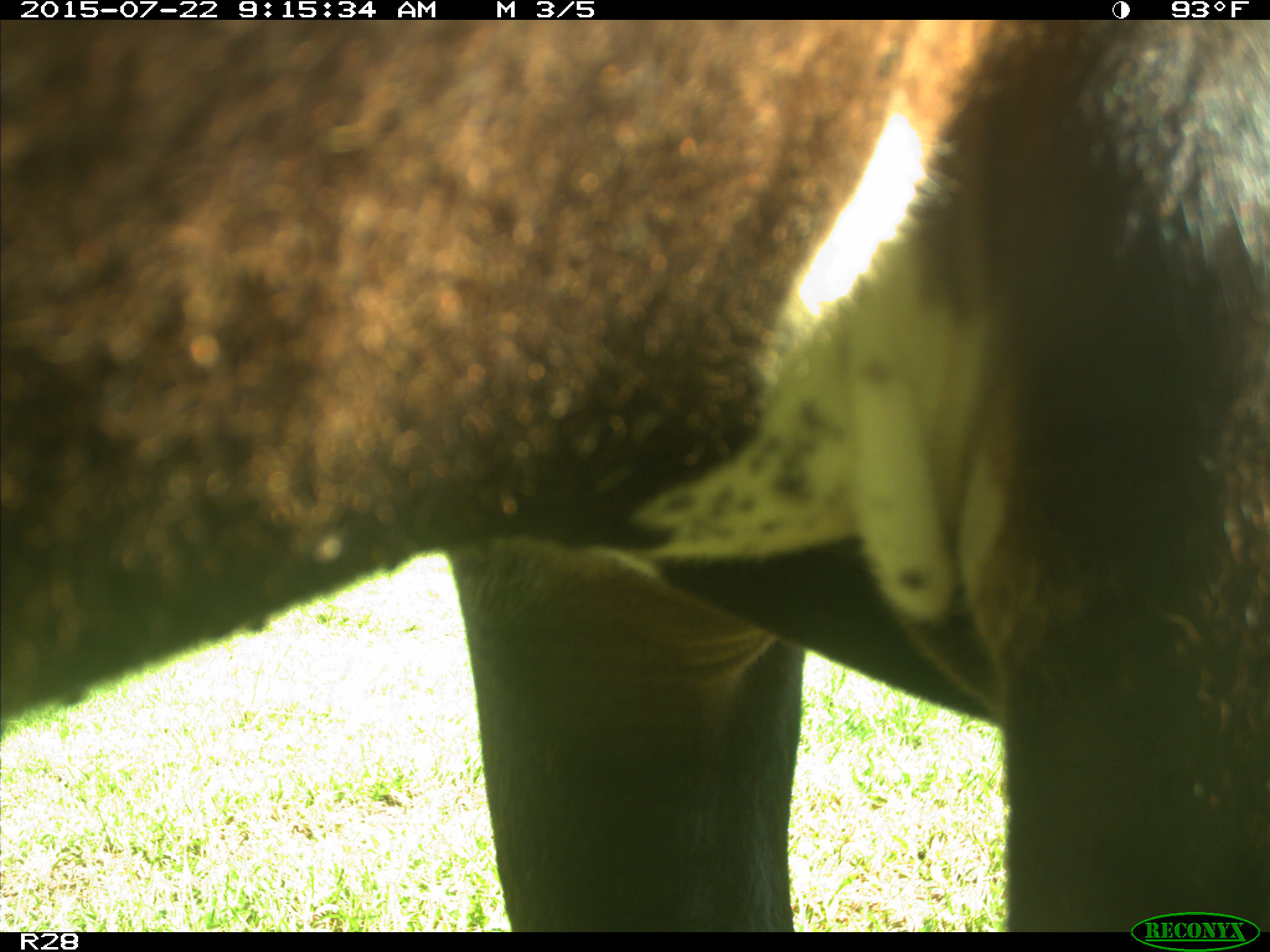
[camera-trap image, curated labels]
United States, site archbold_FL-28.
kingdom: Animalia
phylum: Chordata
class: Mammalia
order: Artiodactyla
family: Bovidae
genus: Bos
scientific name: Bos taurus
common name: domestic cow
Bos taurus (domestic cow).